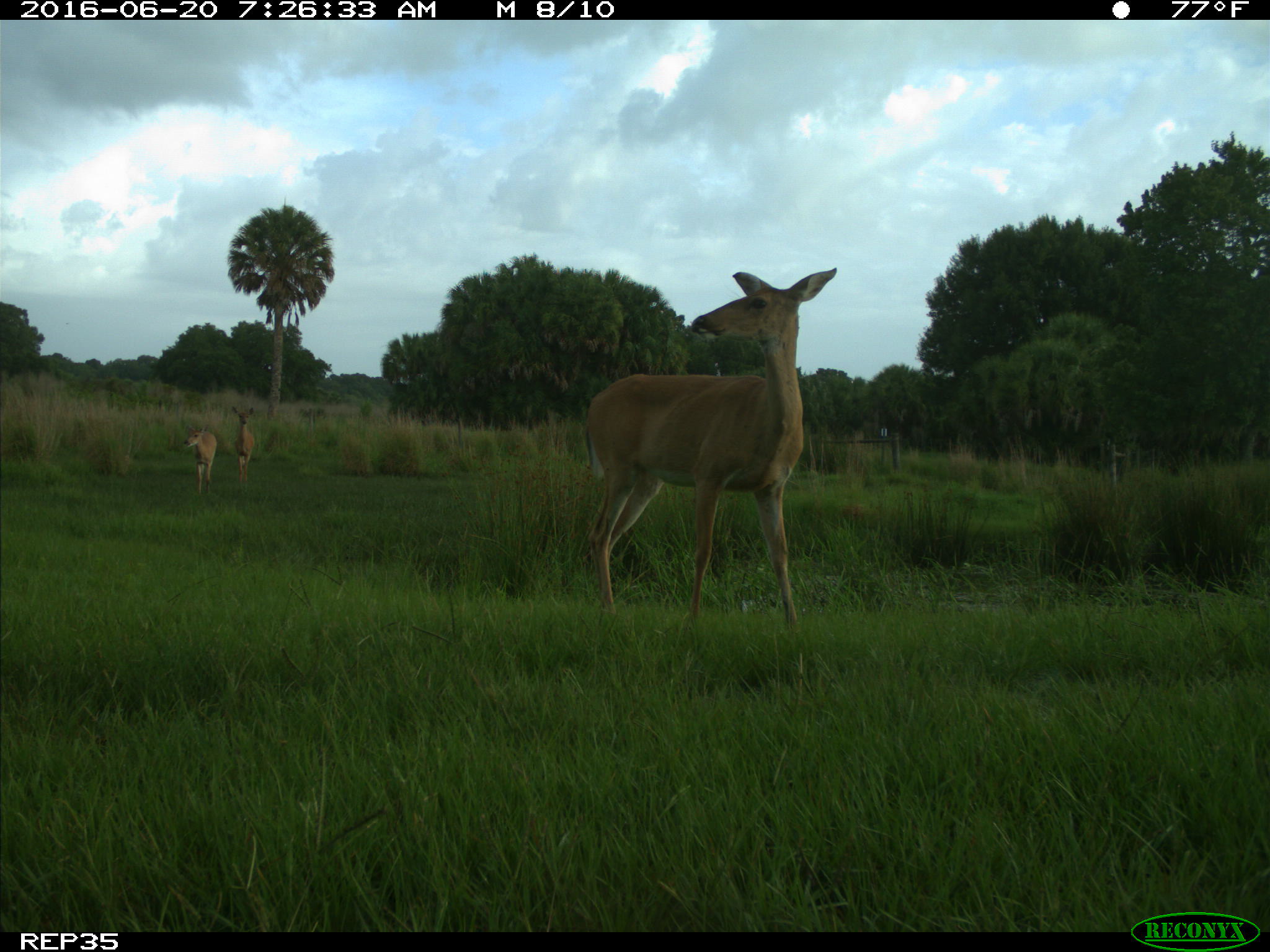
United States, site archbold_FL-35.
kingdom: Animalia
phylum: Chordata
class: Mammalia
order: Artiodactyla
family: Cervidae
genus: Odocoileus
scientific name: Odocoileus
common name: deer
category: unidentified deer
Unidentified deer (deer) (Odocoileus).